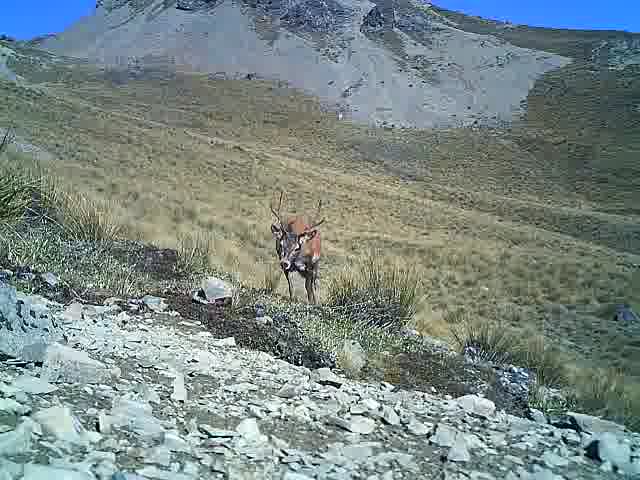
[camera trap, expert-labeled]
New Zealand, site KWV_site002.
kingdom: Animalia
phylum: Chordata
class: Mammalia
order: Artiodactyla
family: Cervidae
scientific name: Cervidae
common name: deer